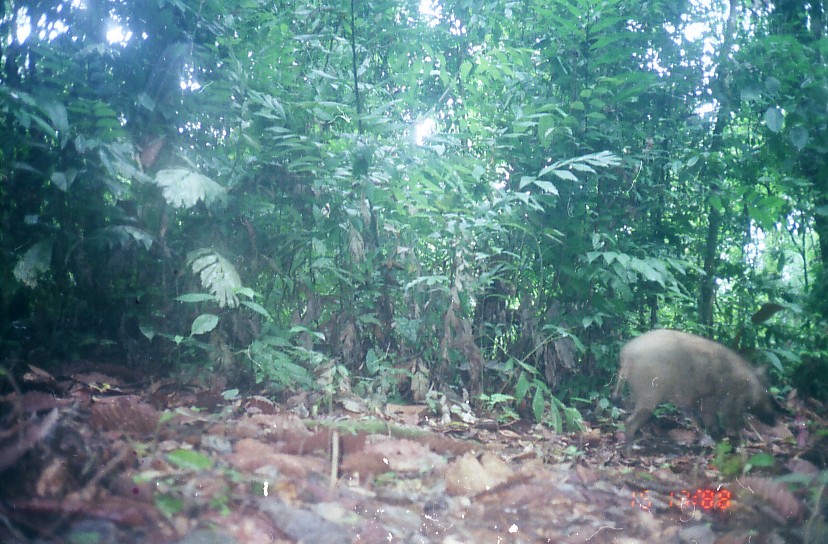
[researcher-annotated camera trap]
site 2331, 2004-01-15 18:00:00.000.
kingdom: Animalia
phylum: Chordata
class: Mammalia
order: Artiodactyla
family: Suidae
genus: Sus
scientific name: Sus scrofa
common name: wild boar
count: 1